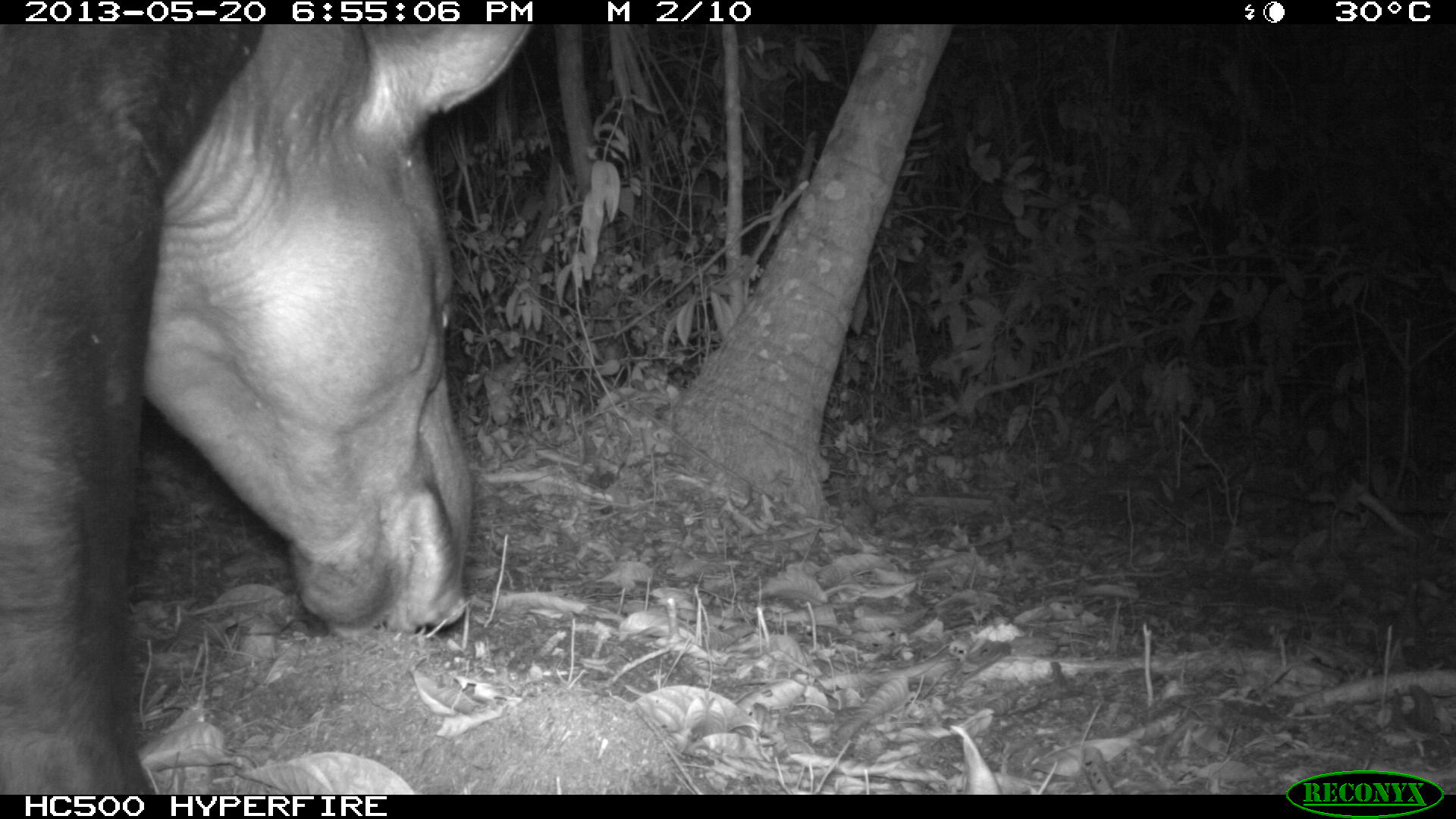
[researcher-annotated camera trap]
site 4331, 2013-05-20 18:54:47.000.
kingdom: Animalia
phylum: Chordata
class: Mammalia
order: Perissodactyla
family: Tapiridae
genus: Tapirus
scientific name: Tapirus bairdii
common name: baird's tapir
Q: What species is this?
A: Tapirus bairdii (baird's tapir).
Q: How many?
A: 1.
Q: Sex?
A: Male.